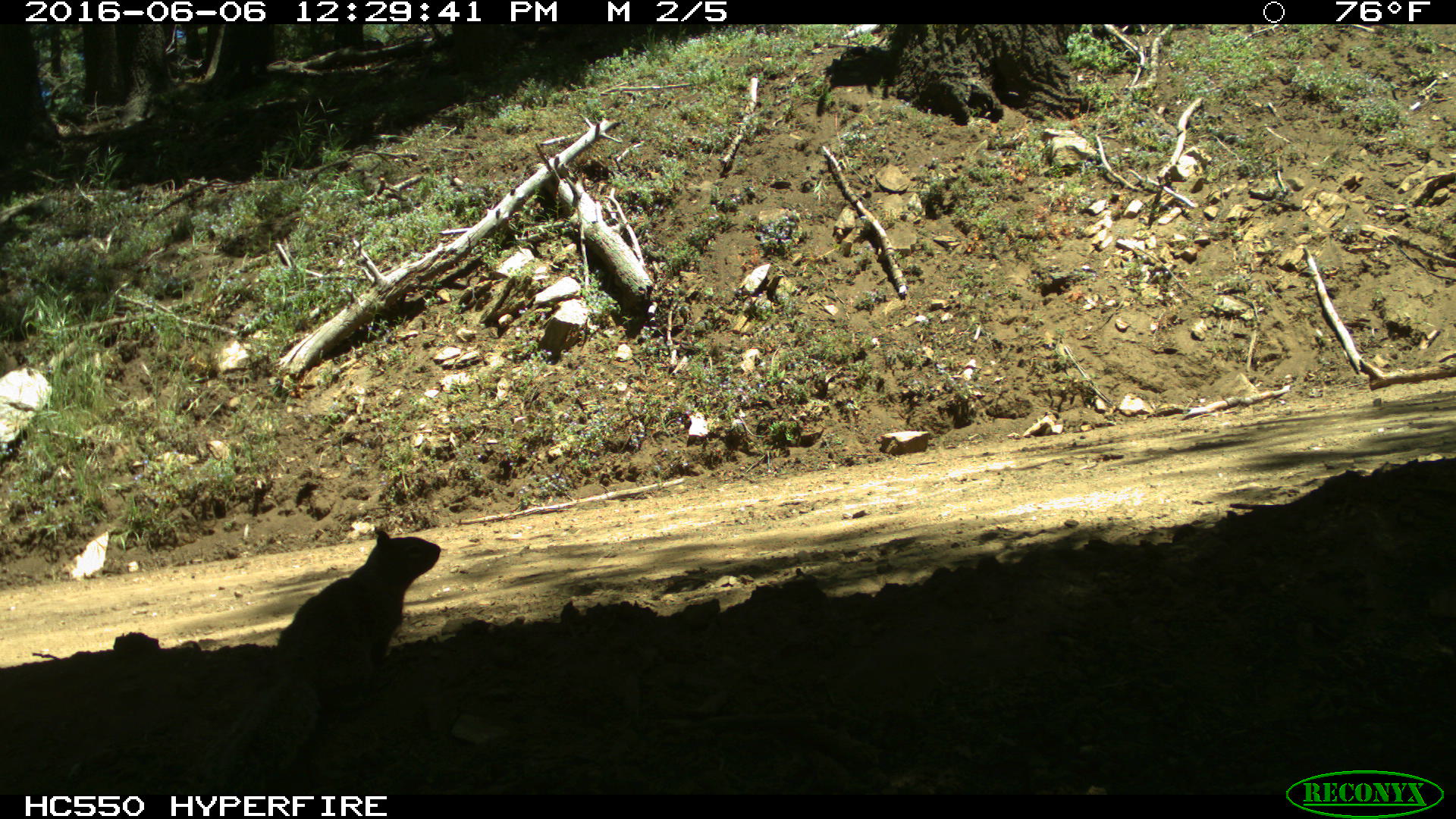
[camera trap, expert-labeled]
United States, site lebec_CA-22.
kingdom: Animalia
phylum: Chordata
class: Mammalia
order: Rodentia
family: Sciuridae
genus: Otospermophilus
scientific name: Otospermophilus beecheyi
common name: california ground squirrel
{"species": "Otospermophilus beecheyi (california ground squirrel)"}